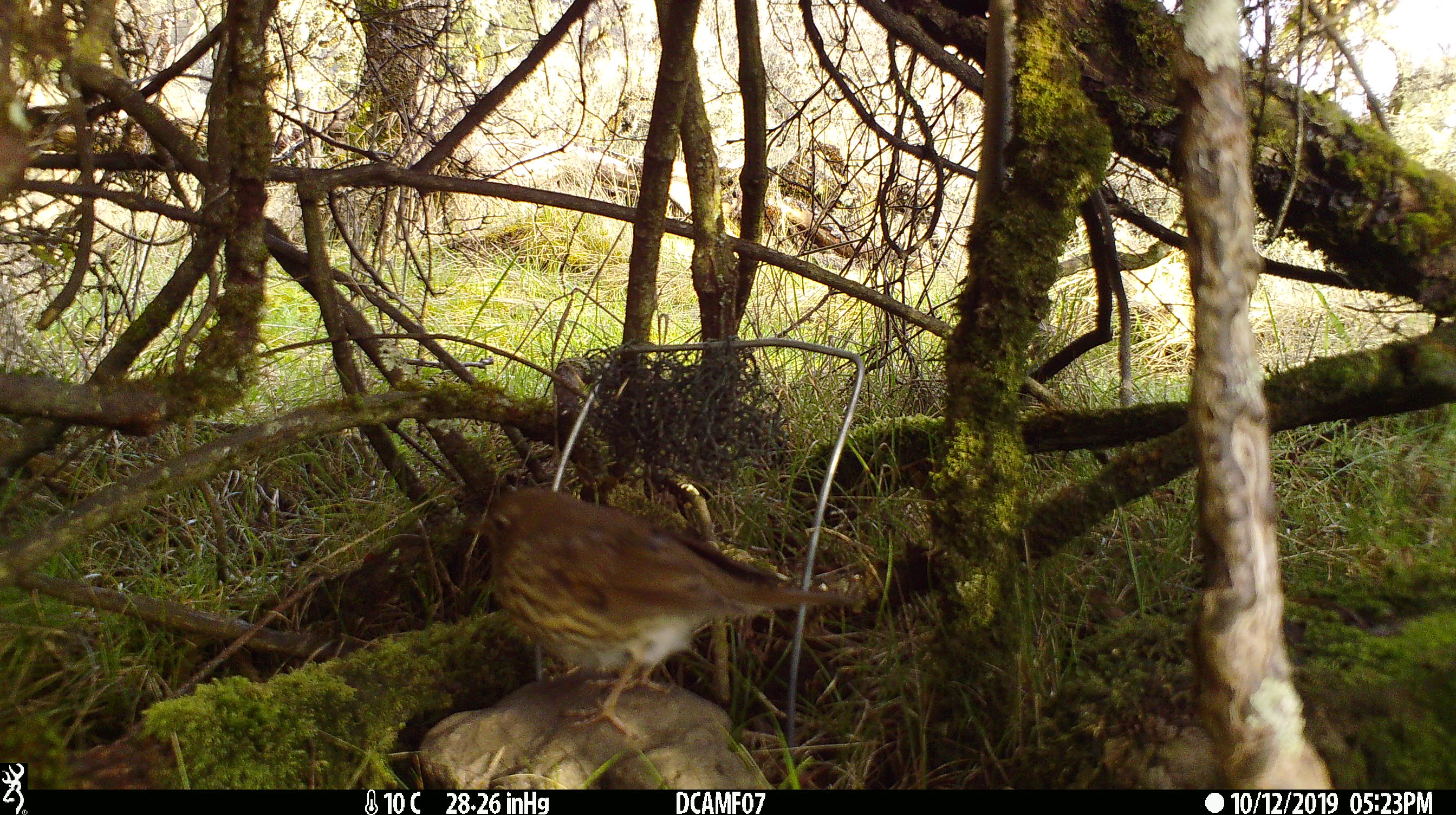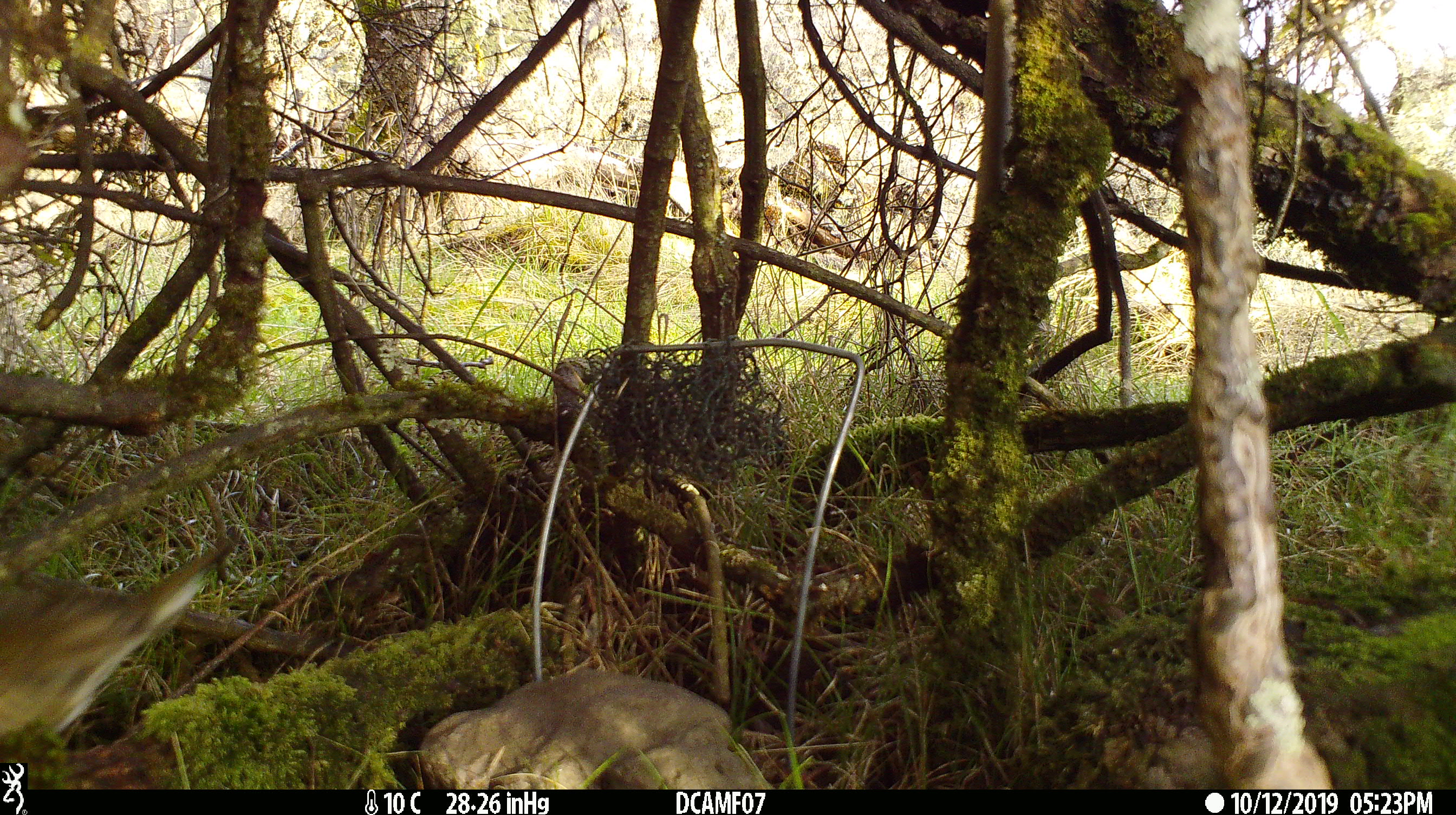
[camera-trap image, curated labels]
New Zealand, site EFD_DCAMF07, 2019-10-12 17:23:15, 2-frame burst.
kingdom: Animalia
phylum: Chordata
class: Aves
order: Passeriformes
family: Turdidae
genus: Turdus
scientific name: Turdus philomelos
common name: song thrush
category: thrush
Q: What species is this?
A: Thrush (song thrush) (Turdus philomelos).